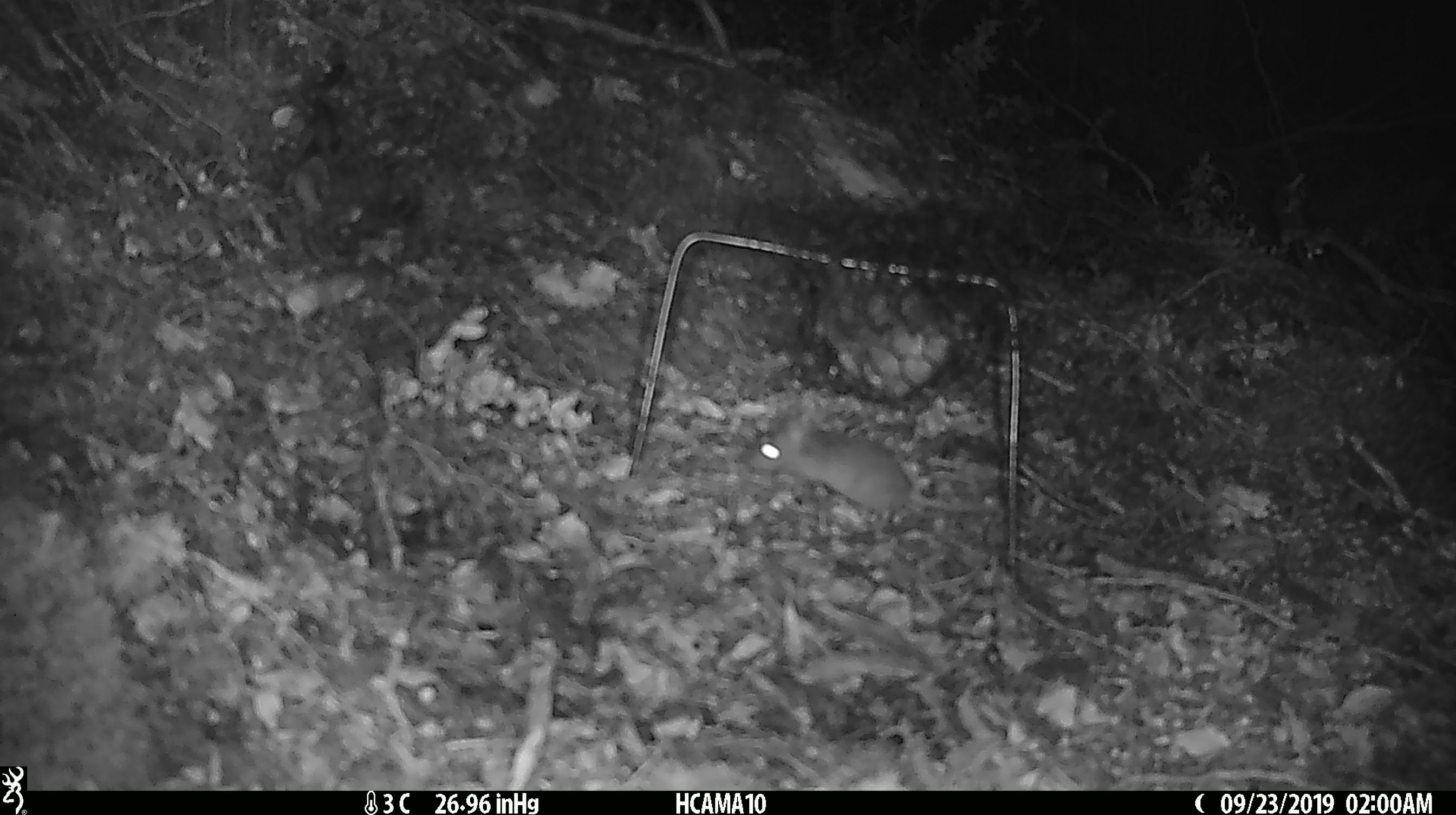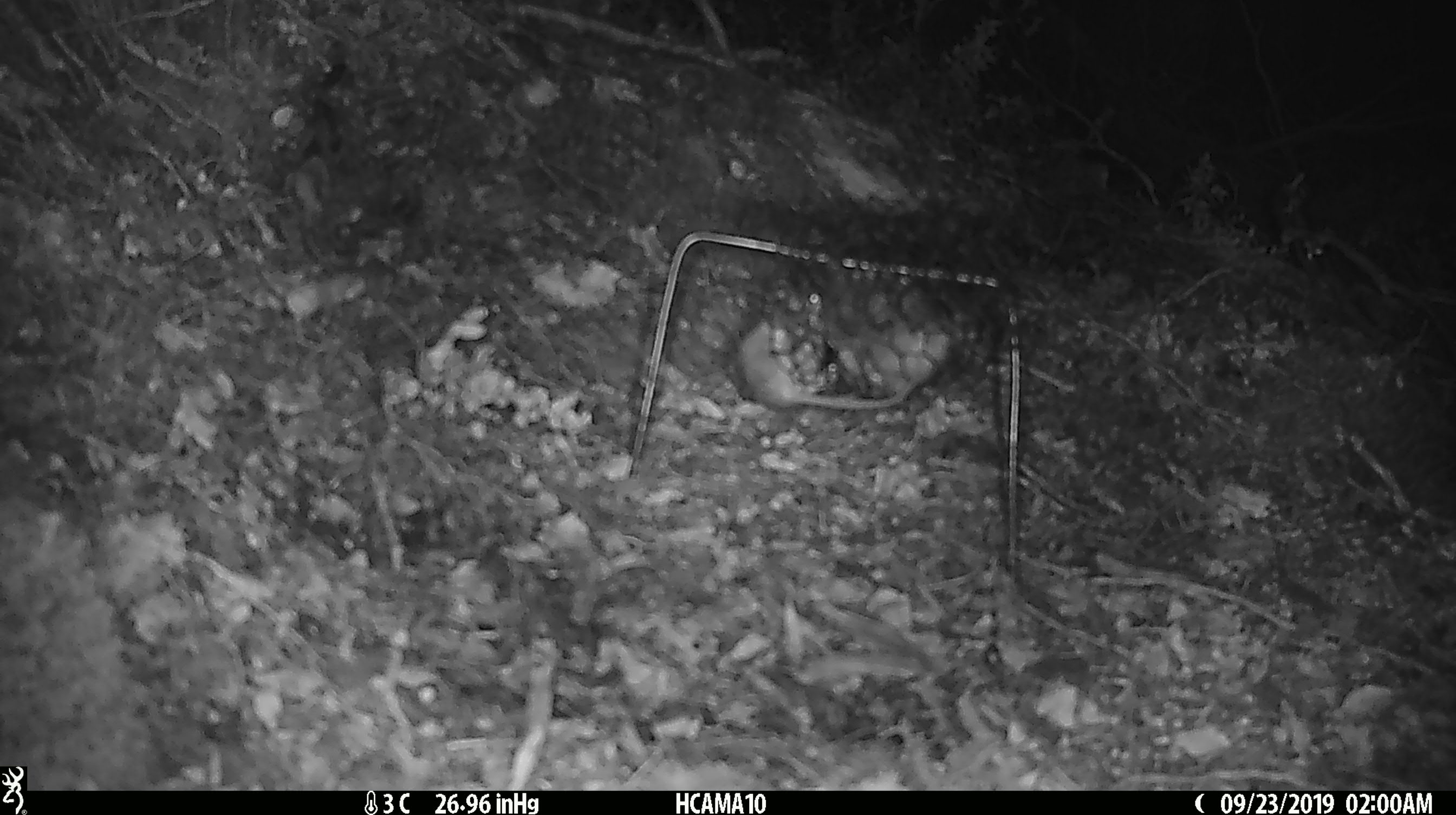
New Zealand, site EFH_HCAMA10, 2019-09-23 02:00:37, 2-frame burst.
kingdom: Animalia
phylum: Chordata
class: Mammalia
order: Rodentia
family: Muridae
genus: Mus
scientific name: Mus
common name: mouse